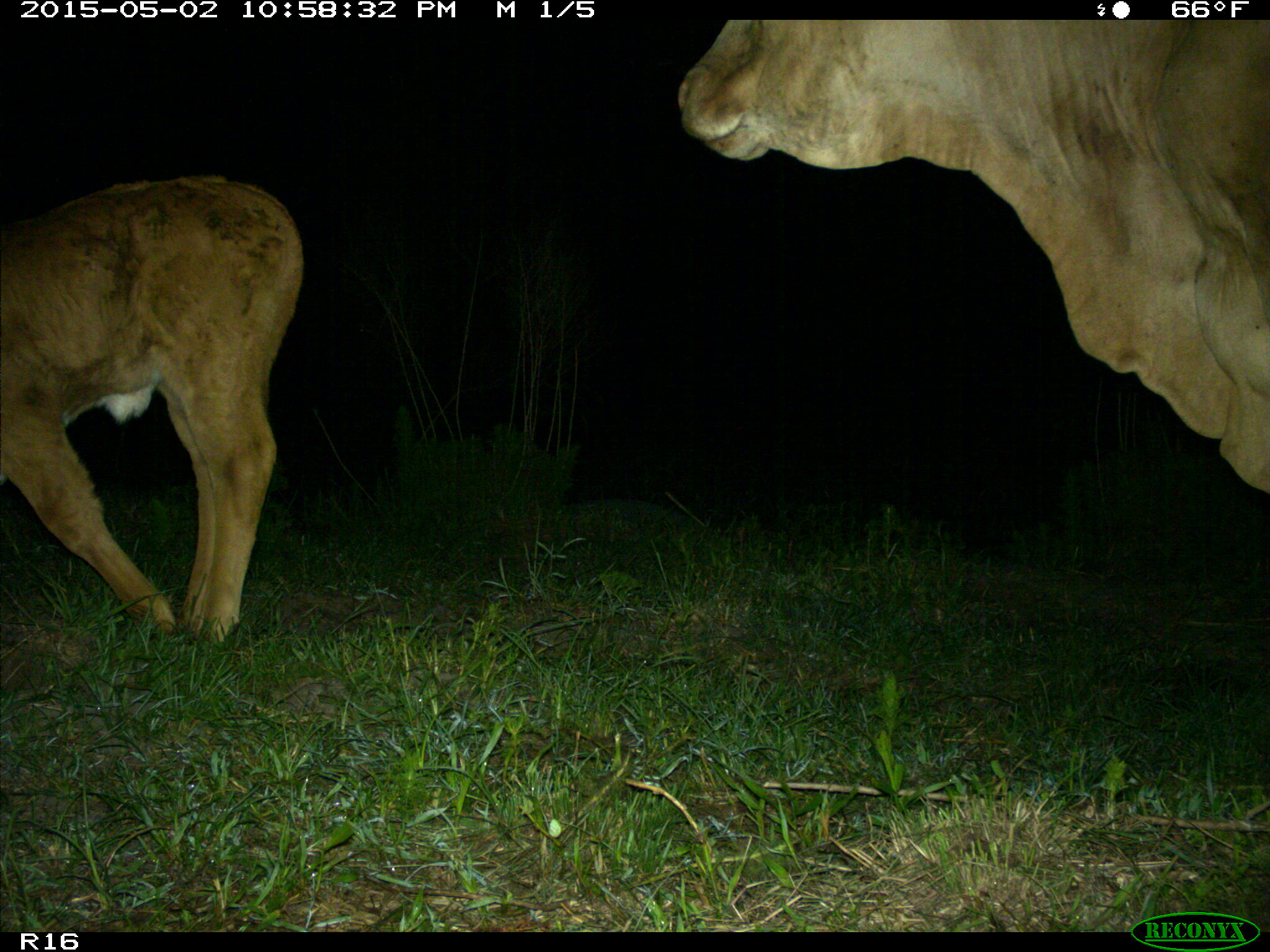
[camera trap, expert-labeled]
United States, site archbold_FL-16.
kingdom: Animalia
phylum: Chordata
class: Mammalia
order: Artiodactyla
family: Bovidae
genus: Bos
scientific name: Bos taurus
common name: domestic cow